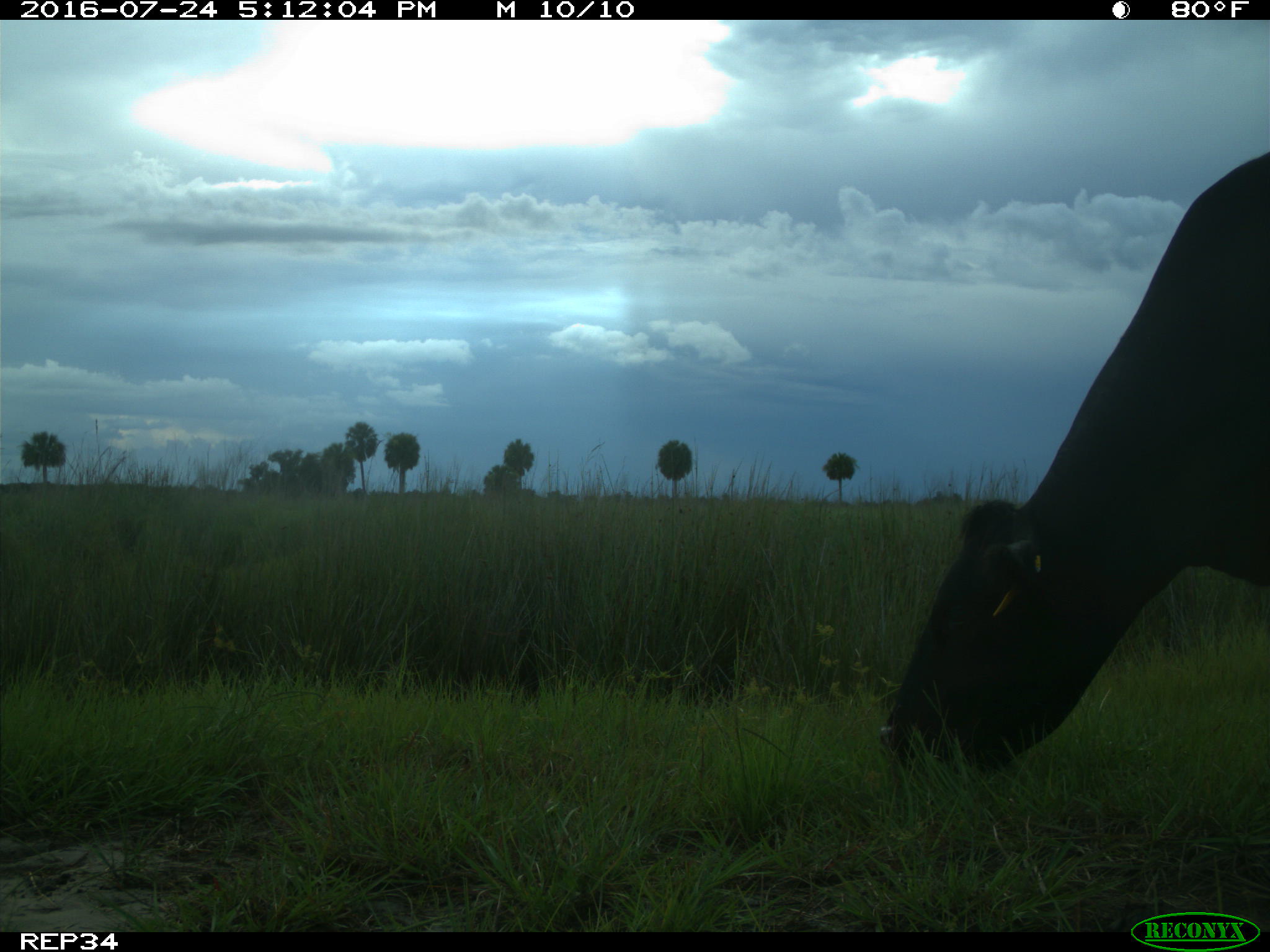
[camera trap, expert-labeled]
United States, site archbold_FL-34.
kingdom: Animalia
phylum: Chordata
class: Mammalia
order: Artiodactyla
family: Bovidae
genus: Bos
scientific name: Bos taurus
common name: domestic cow